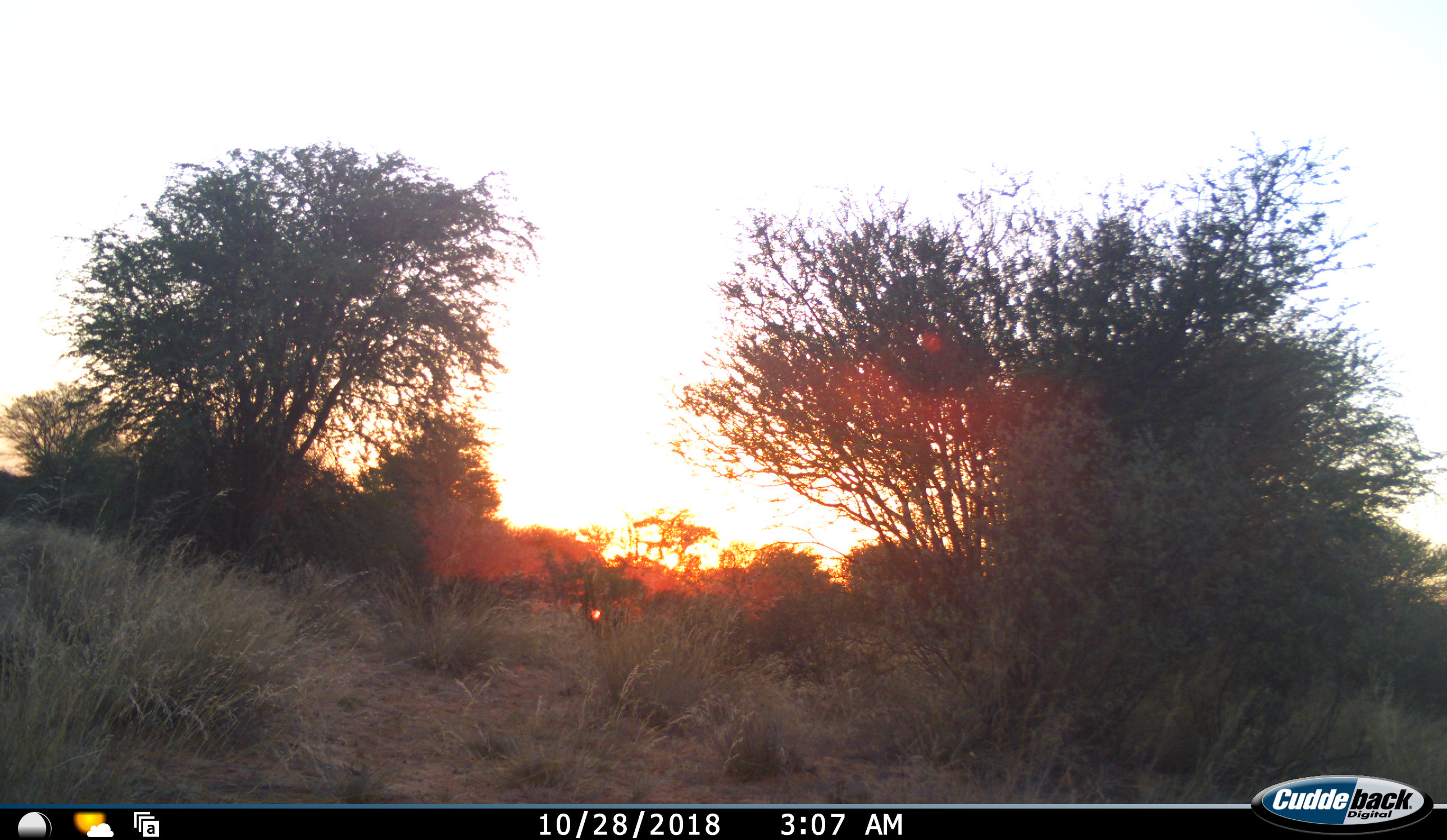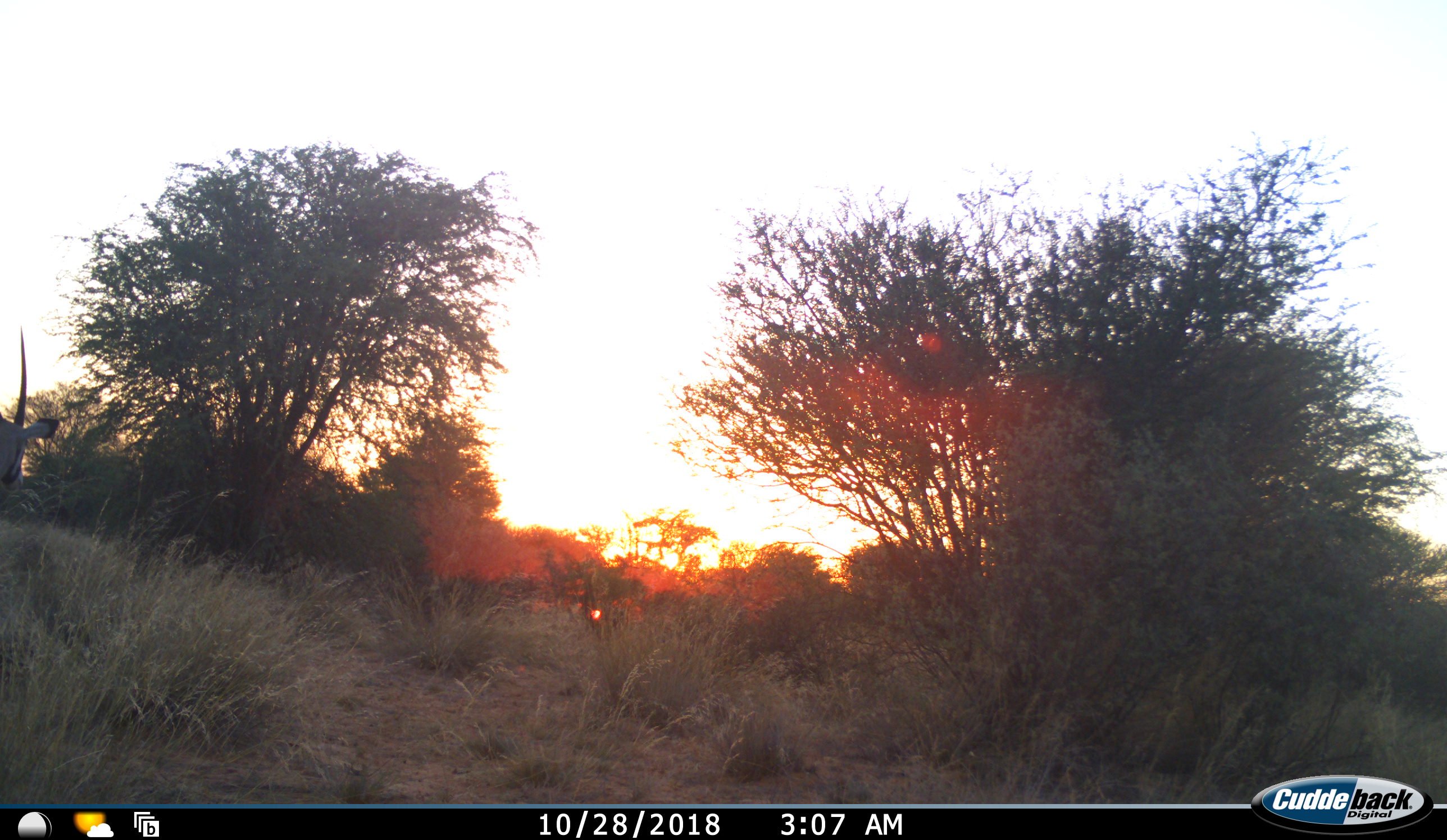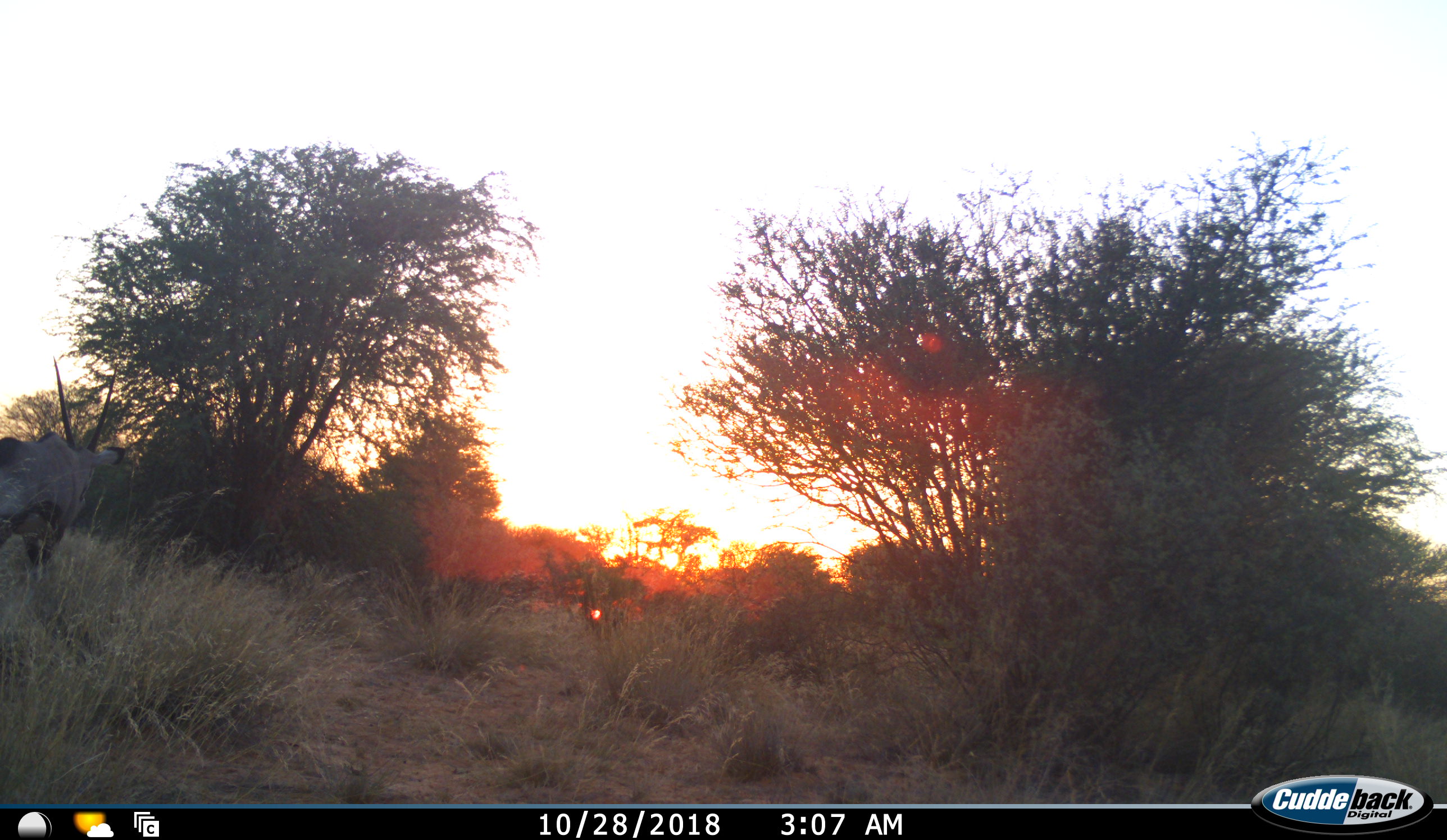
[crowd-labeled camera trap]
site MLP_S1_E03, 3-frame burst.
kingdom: Animalia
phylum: Chordata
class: Mammalia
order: Artiodactyla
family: Bovidae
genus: Oryx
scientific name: Oryx gazella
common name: gemsbok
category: oryx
Oryx (gemsbok) (Oryx gazella), count 1. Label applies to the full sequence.